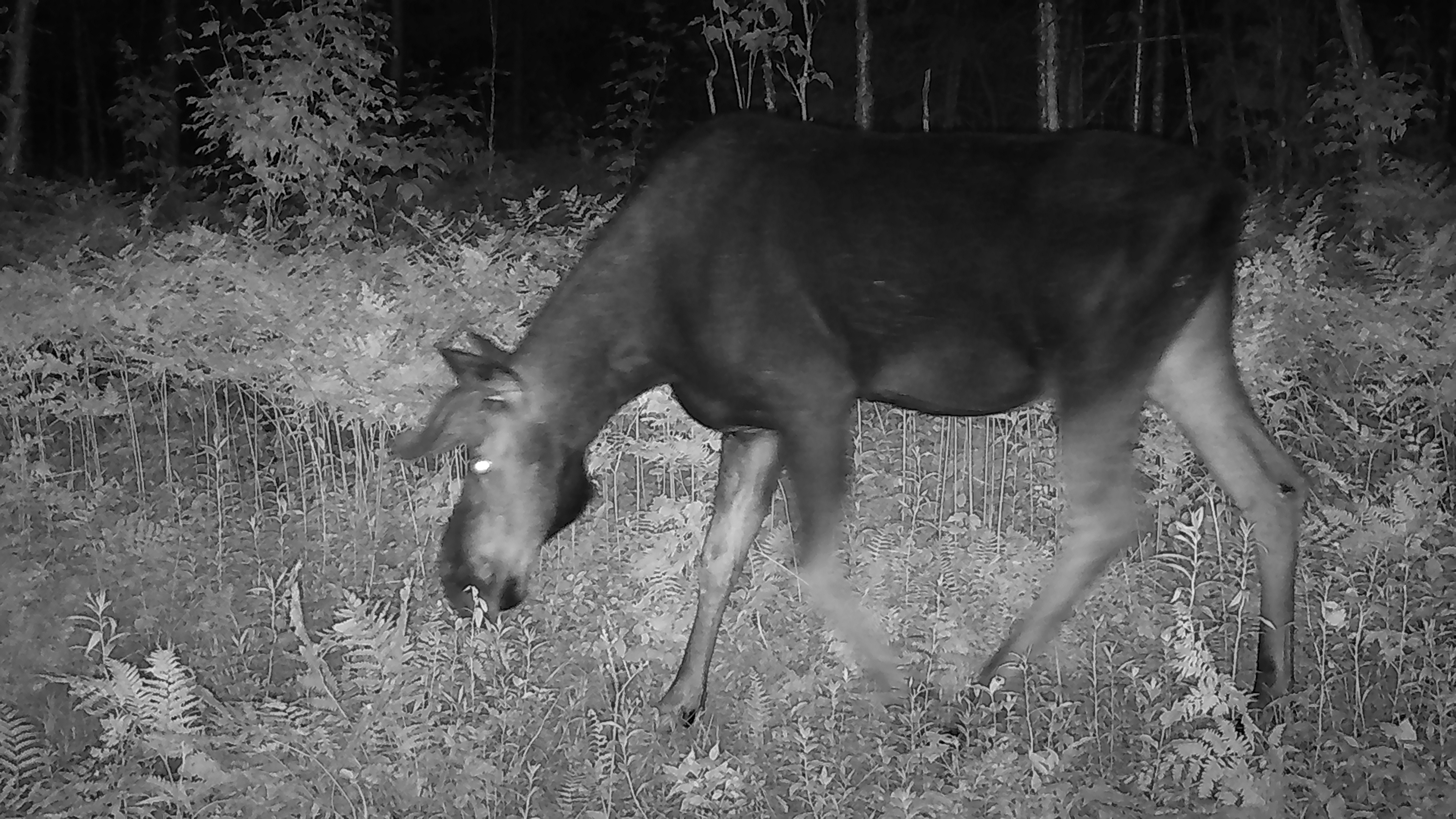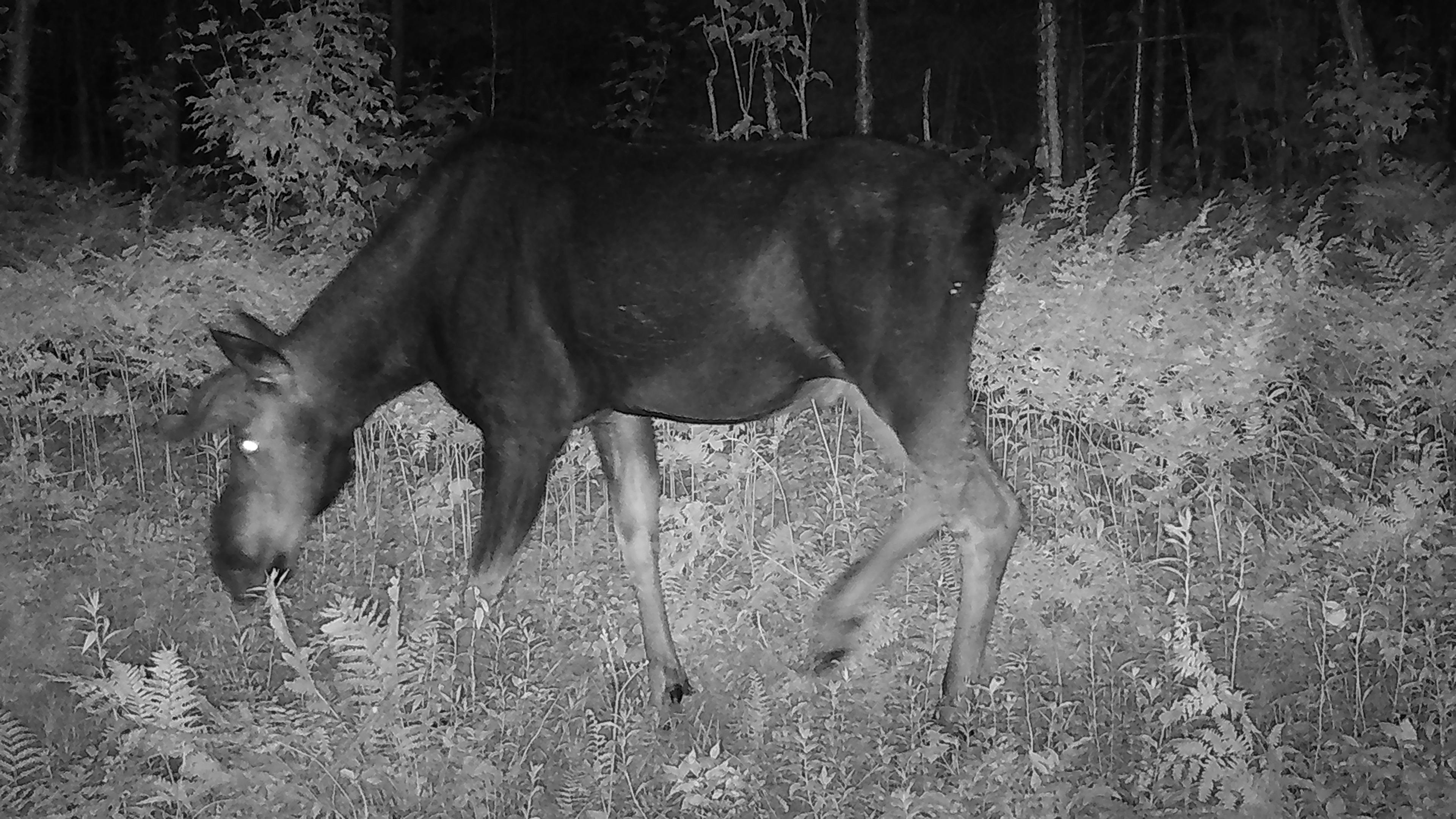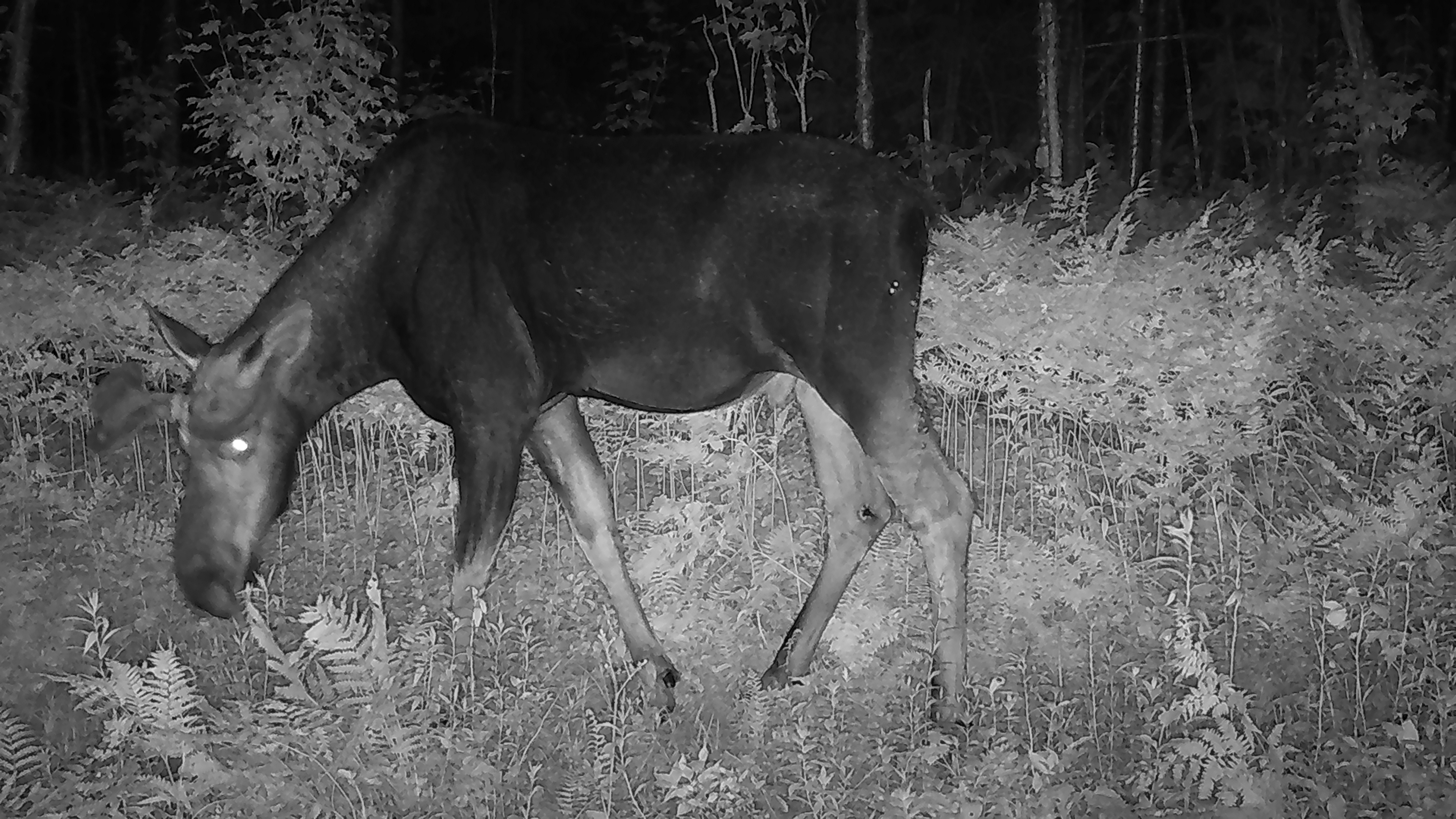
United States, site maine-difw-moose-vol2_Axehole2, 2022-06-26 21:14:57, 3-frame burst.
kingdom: Animalia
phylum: Chordata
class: Mammalia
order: Artiodactyla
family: Cervidae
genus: Alces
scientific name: Alces alces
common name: moose